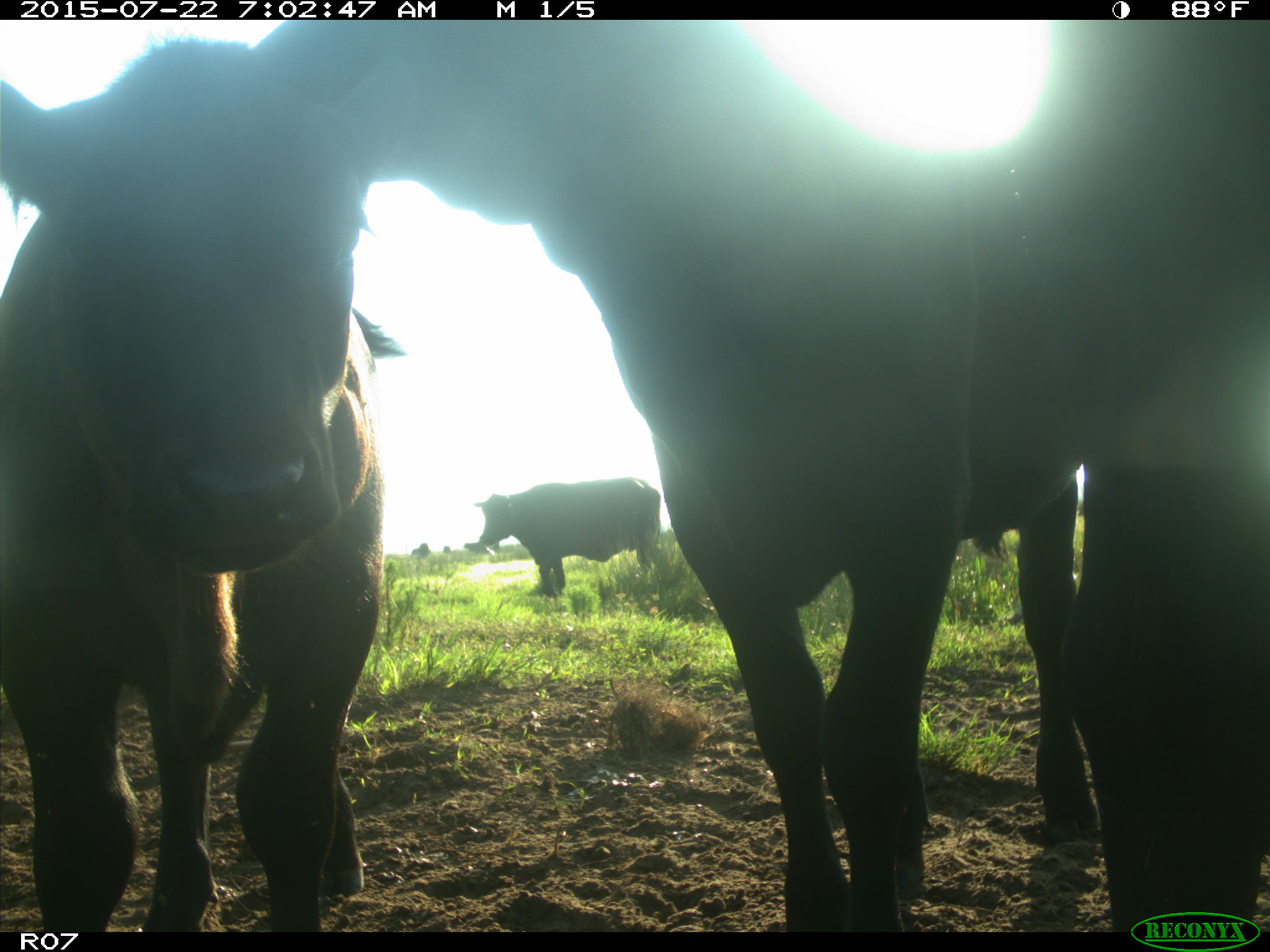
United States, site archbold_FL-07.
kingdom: Animalia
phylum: Chordata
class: Mammalia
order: Artiodactyla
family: Suidae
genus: Sus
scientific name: Sus scrofa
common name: wild boar